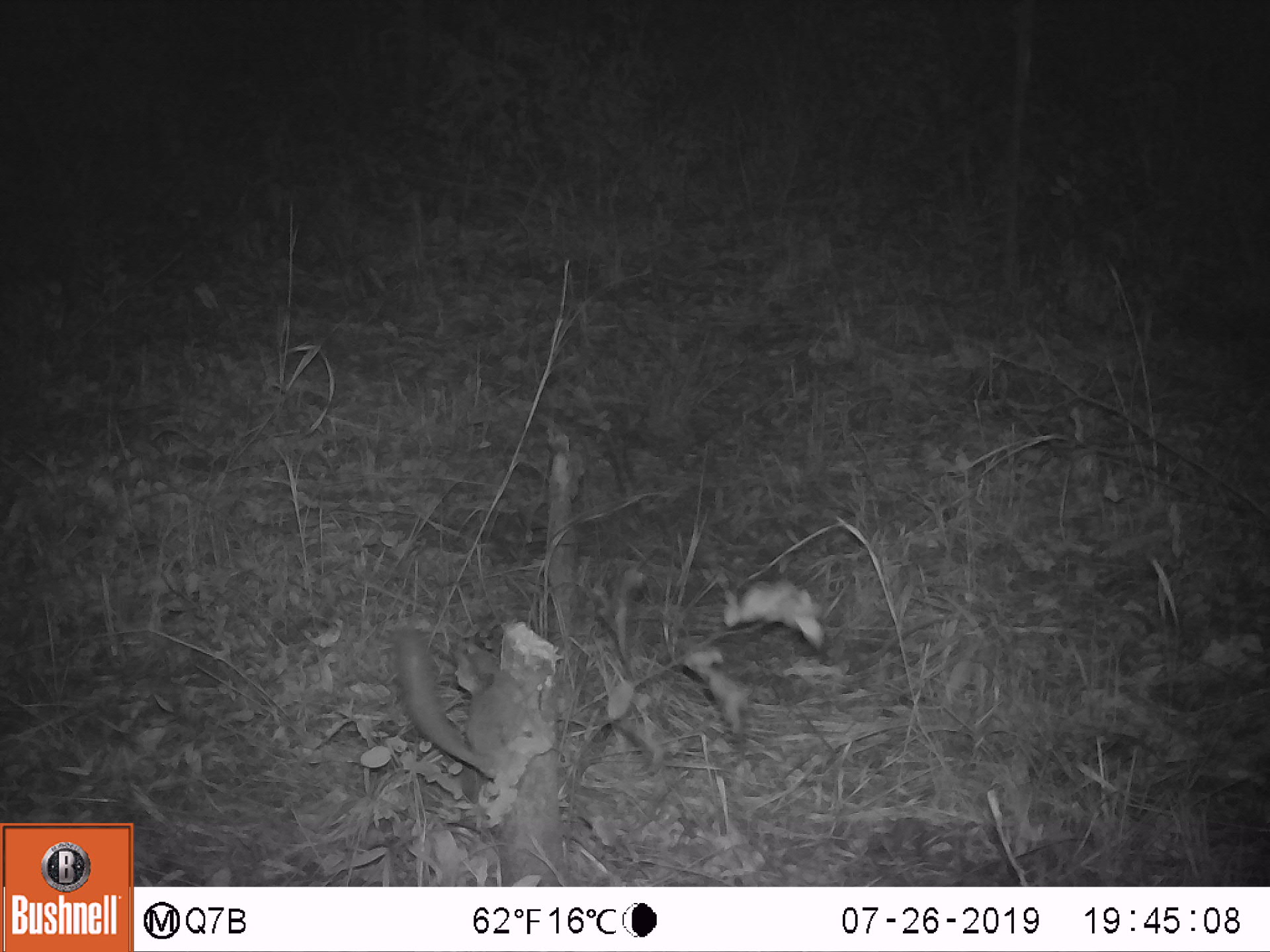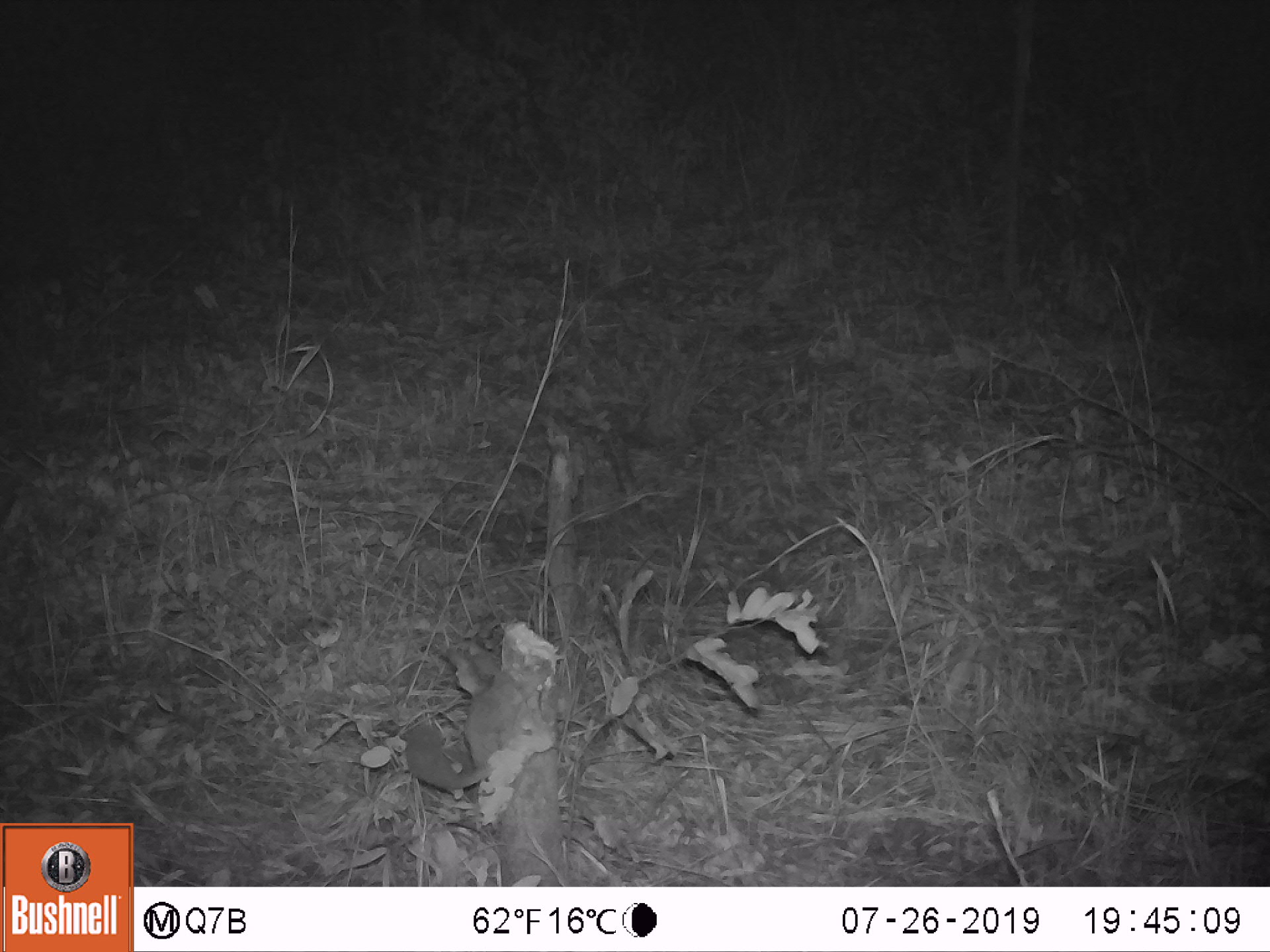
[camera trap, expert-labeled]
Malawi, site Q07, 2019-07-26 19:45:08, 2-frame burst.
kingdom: Animalia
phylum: Chordata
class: Mammalia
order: Primates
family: Galagidae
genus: Galago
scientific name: Galago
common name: lesser bushbabies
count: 1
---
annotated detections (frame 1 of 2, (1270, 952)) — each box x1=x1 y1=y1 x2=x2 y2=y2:
galago: x1=390 y1=626 x2=534 y2=781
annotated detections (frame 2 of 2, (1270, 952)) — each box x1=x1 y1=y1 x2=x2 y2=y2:
galago: x1=400 y1=634 x2=531 y2=790